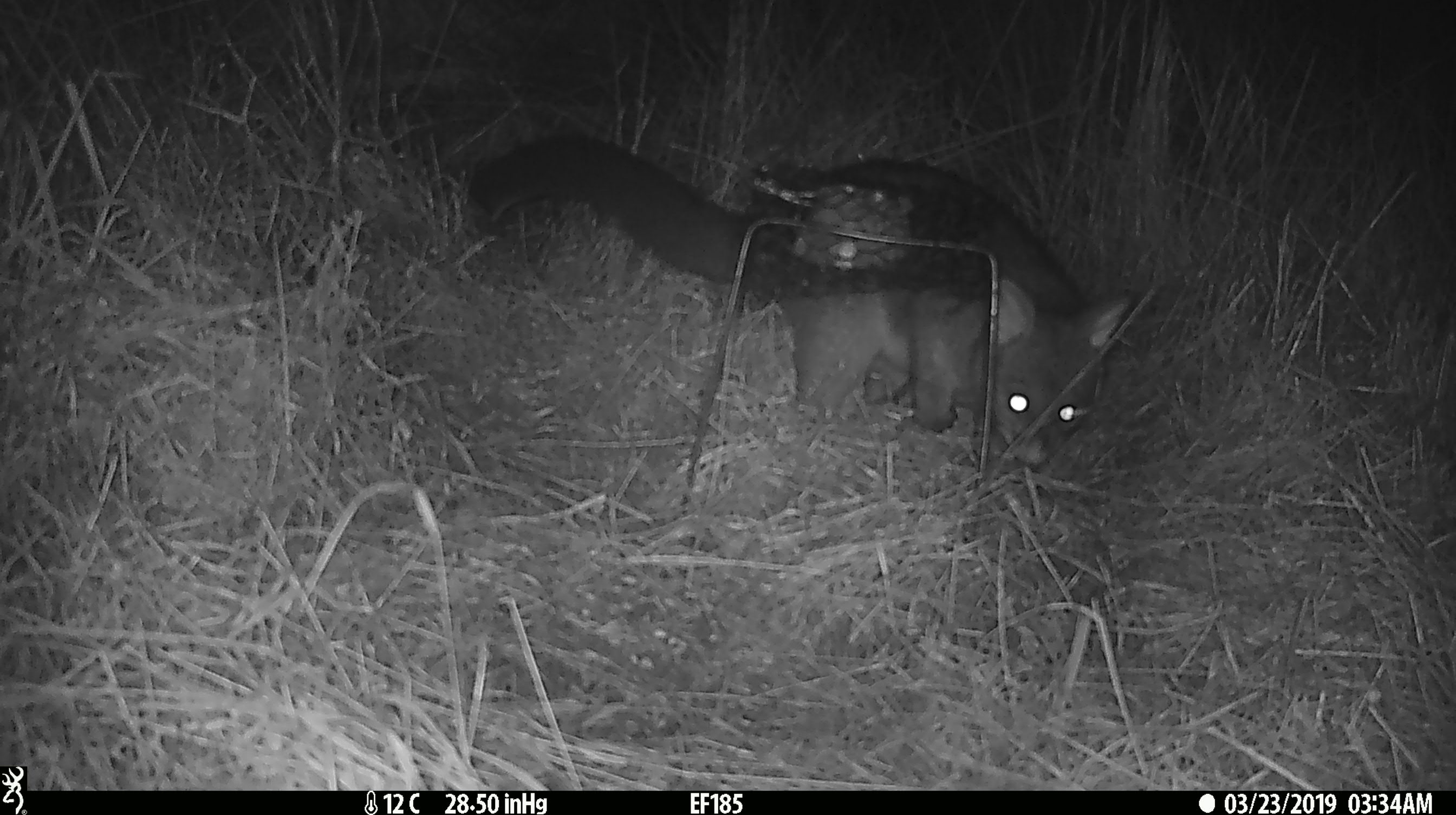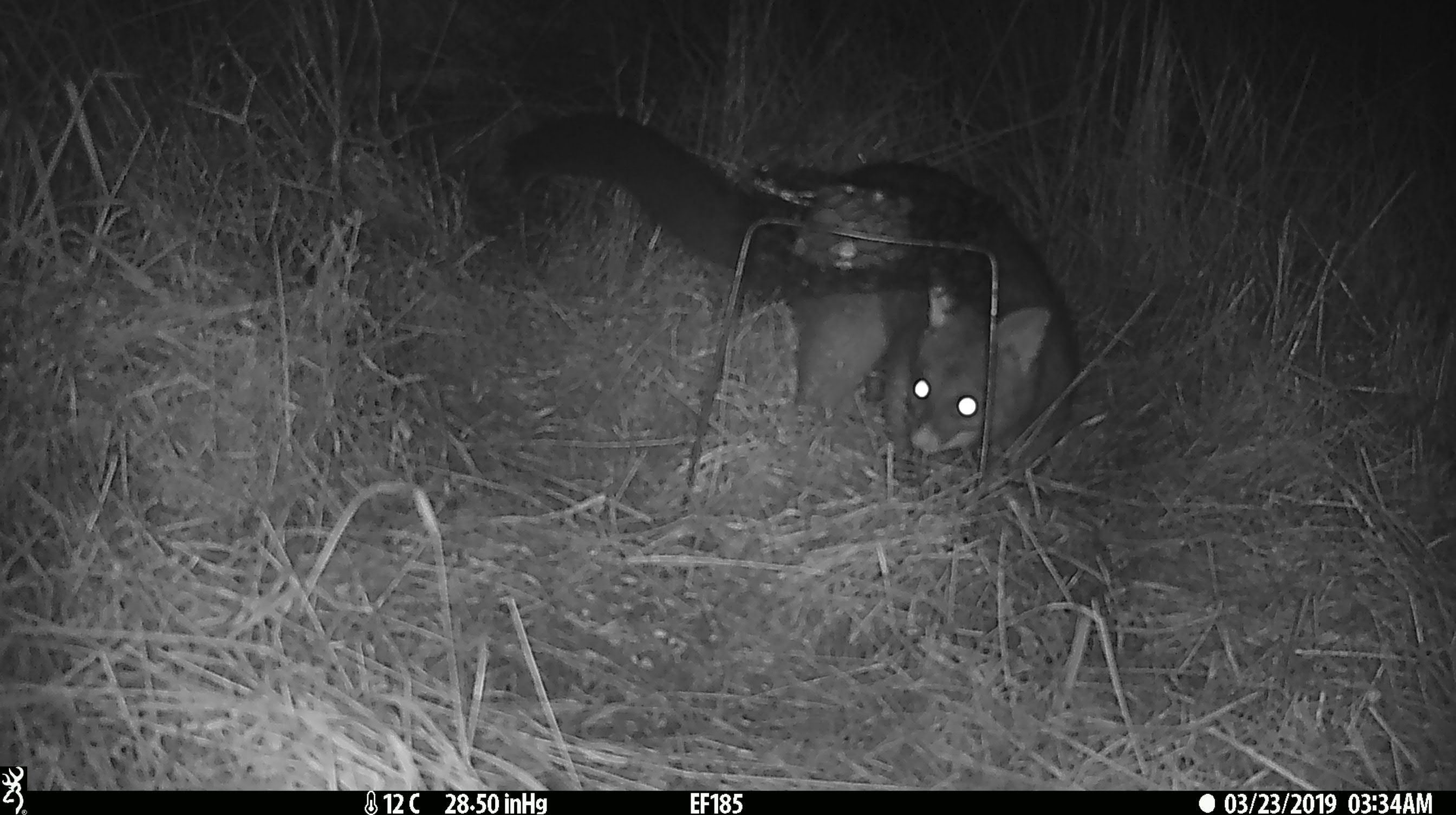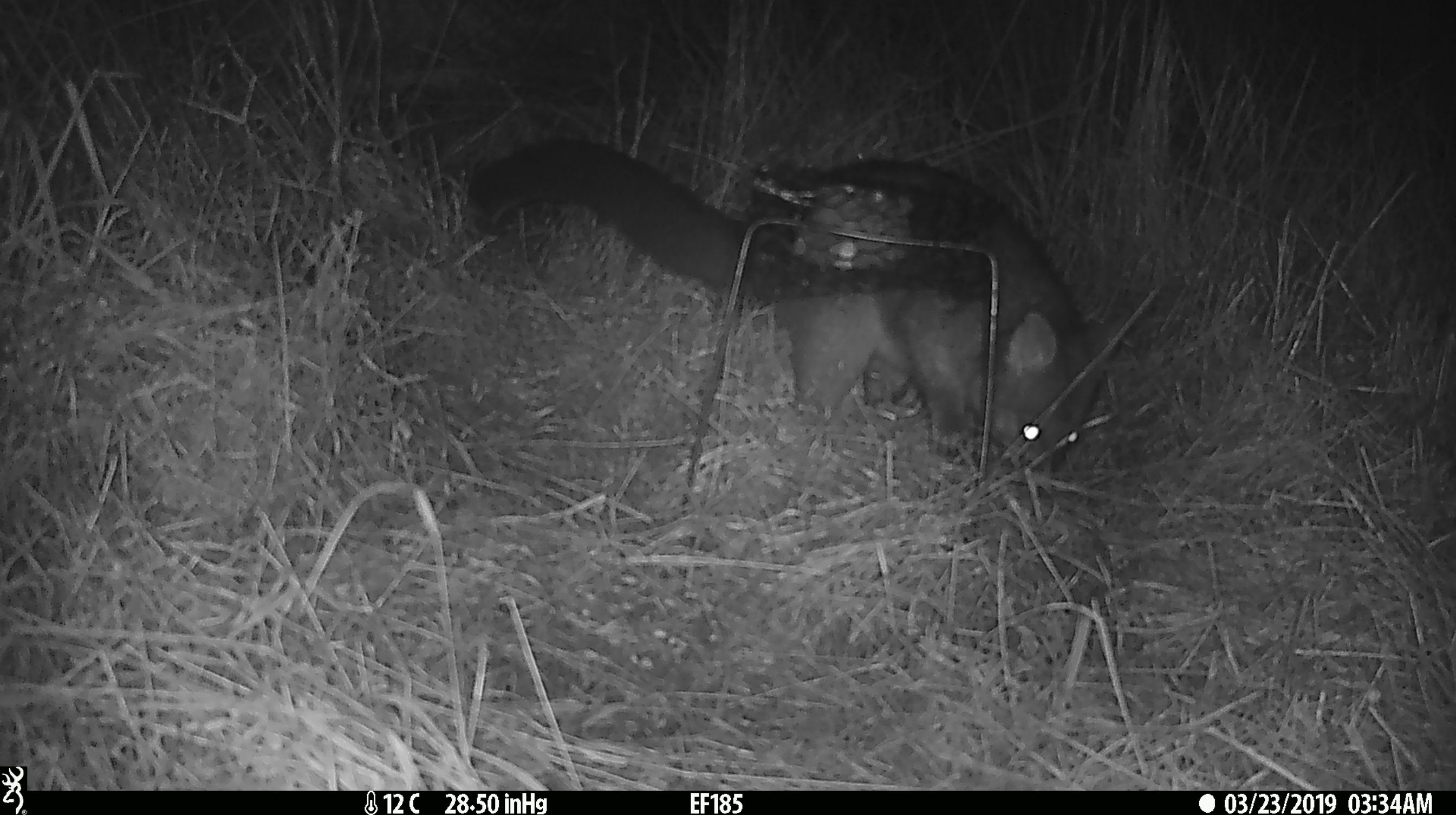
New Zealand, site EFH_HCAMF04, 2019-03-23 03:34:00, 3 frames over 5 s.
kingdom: Animalia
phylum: Chordata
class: Mammalia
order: Diprotodontia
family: Phalangeridae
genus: Trichosurus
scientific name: Trichosurus vulpecula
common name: common brushtail possum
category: possum